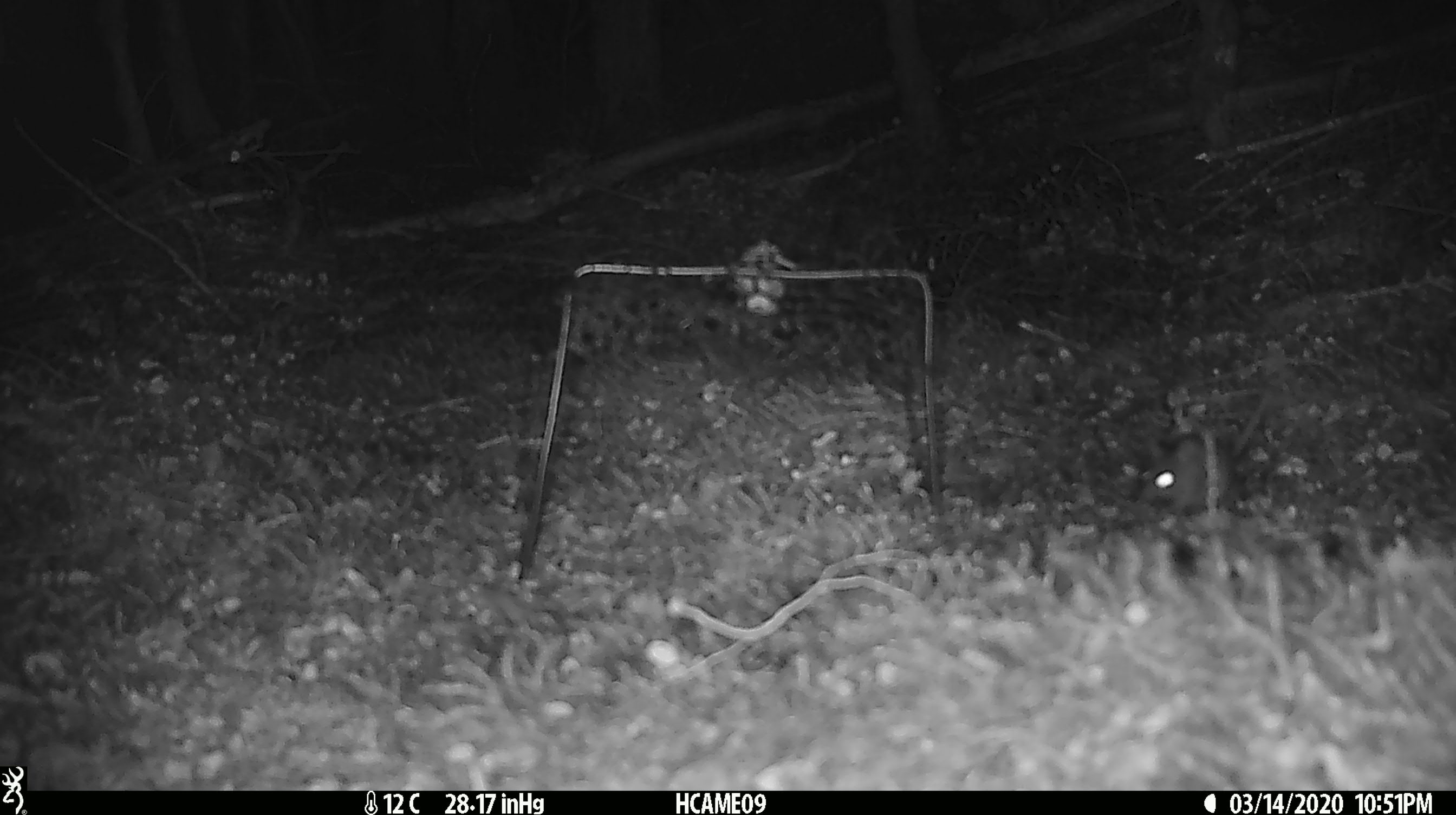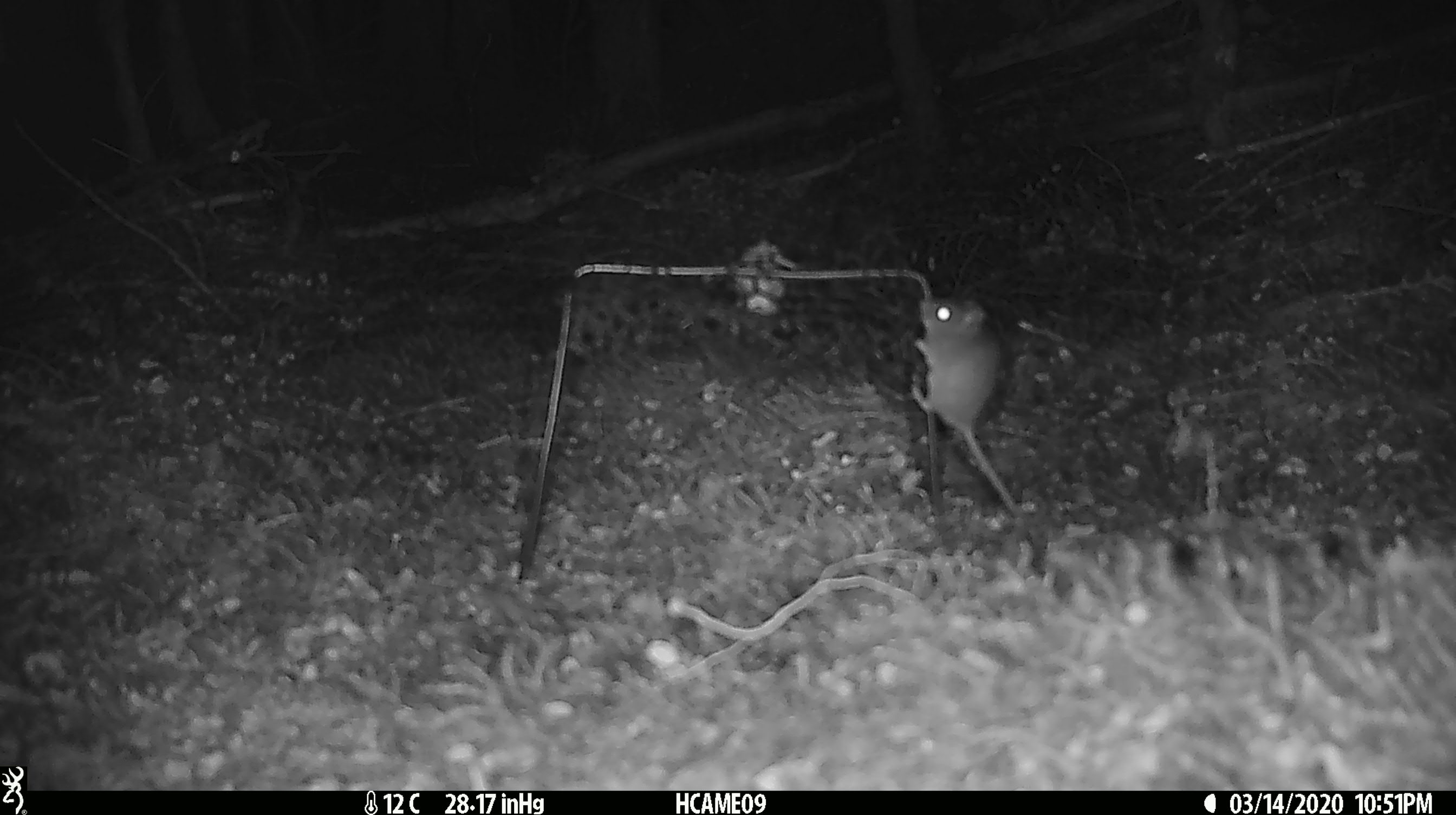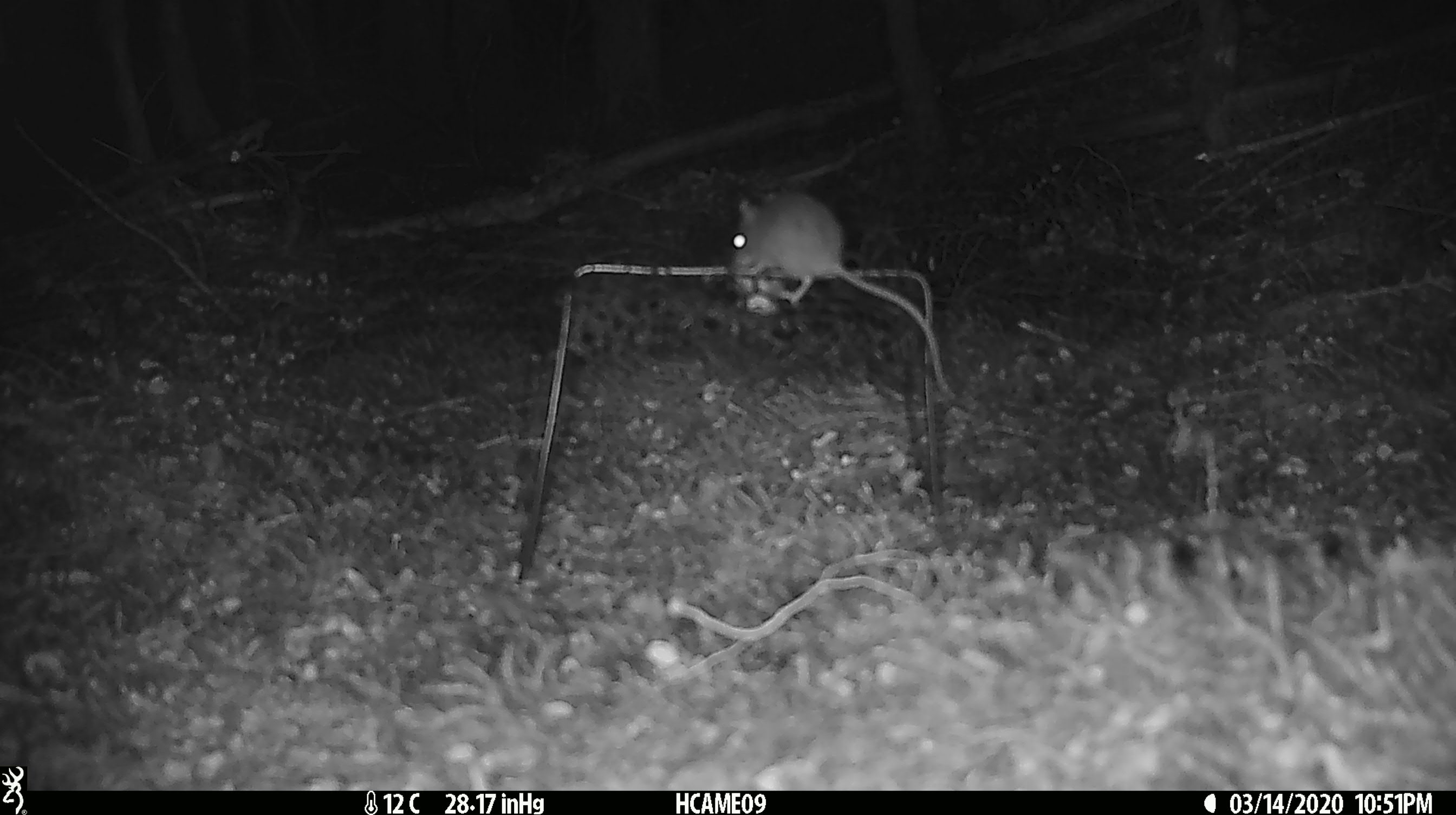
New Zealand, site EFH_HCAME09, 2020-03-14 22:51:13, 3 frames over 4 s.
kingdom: Animalia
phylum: Chordata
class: Mammalia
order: Rodentia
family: Muridae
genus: Mus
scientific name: Mus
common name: mouse